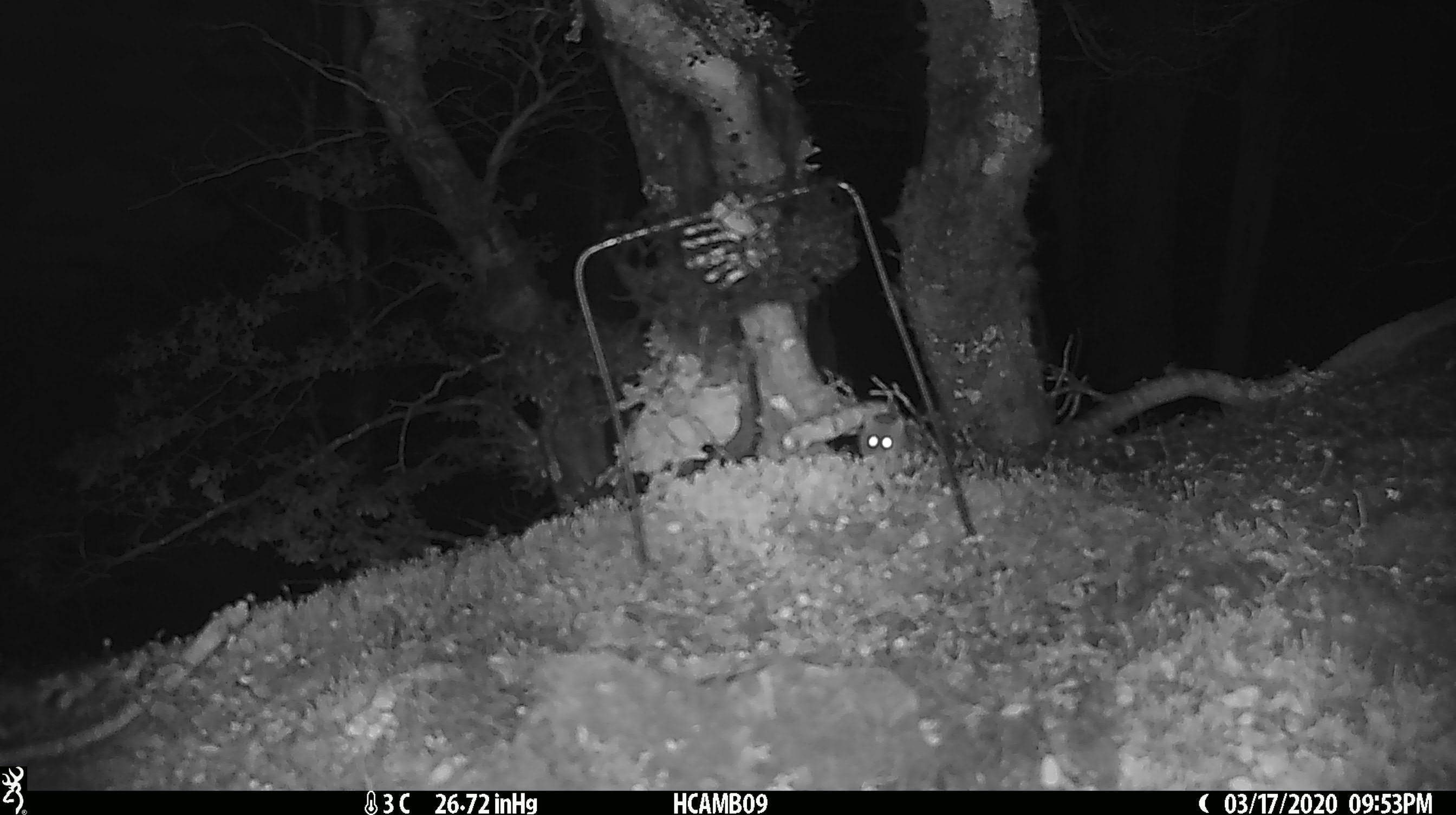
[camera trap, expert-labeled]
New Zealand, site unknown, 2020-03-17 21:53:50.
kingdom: Animalia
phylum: Chordata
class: Mammalia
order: Rodentia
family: Muridae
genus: Mus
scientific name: Mus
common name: mouse